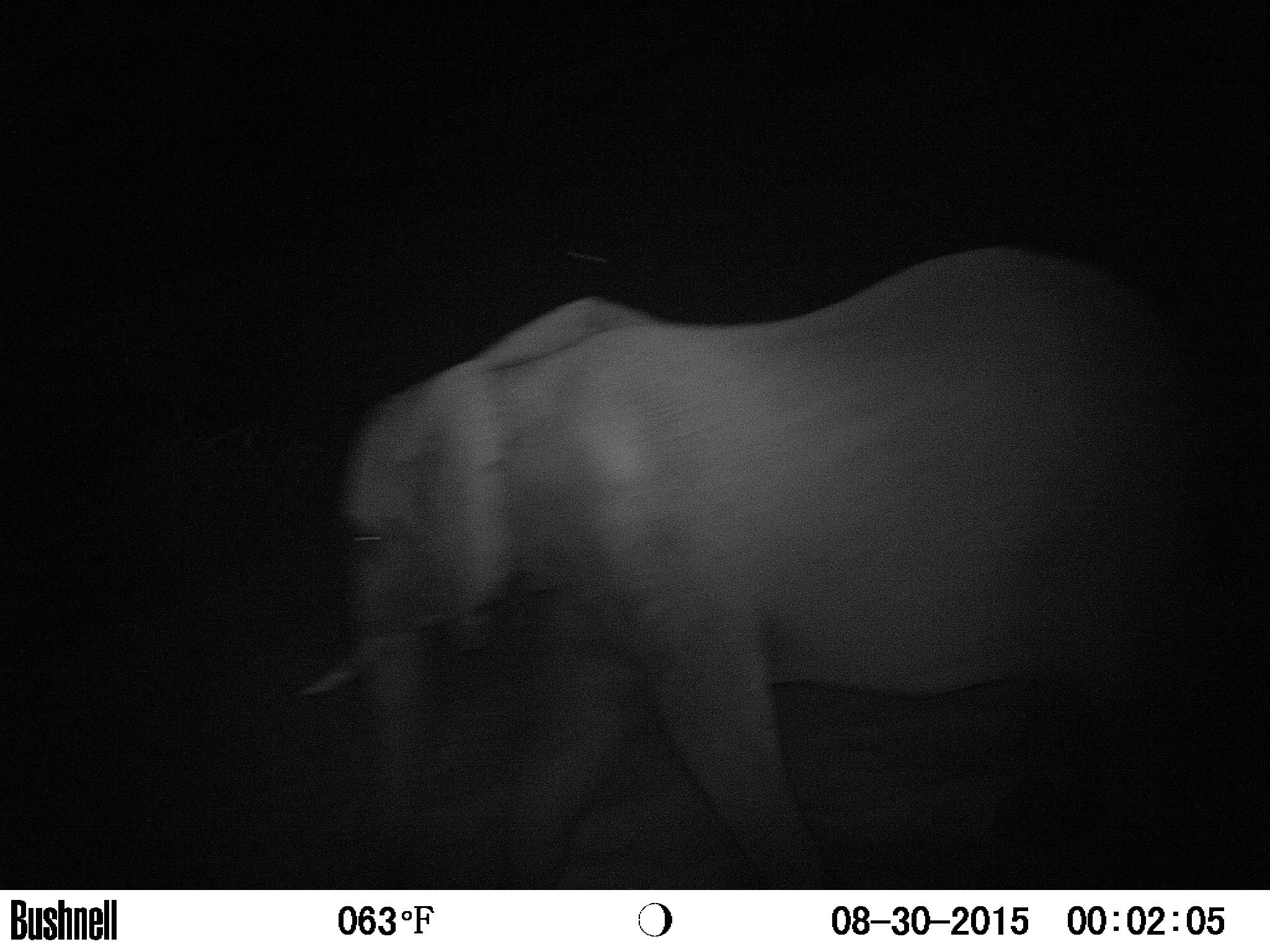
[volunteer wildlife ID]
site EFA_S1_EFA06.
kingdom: Animalia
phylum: Chordata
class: Mammalia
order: Proboscidea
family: Elephantidae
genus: Loxodonta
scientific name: Loxodonta africana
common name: african bush elephant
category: elephant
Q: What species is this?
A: Elephant (african bush elephant) (Loxodonta africana).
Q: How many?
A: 1.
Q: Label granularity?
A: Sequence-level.